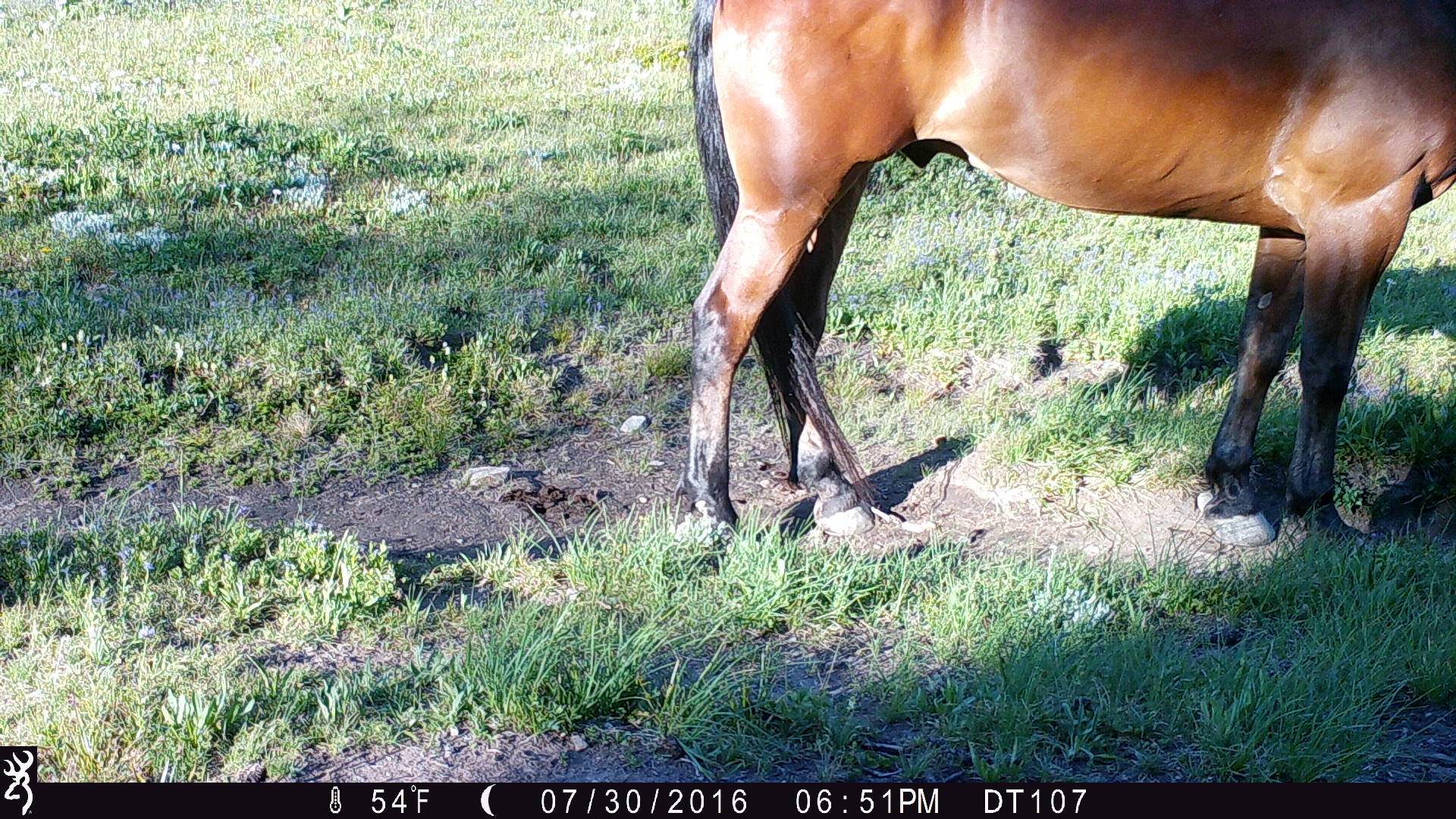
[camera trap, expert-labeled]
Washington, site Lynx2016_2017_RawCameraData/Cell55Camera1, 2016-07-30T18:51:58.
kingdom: Animalia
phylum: Chordata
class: Mammalia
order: Perissodactyla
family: Equidae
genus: Equus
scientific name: Equus caballus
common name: domestic horse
Domestic horse (Equus caballus). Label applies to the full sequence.